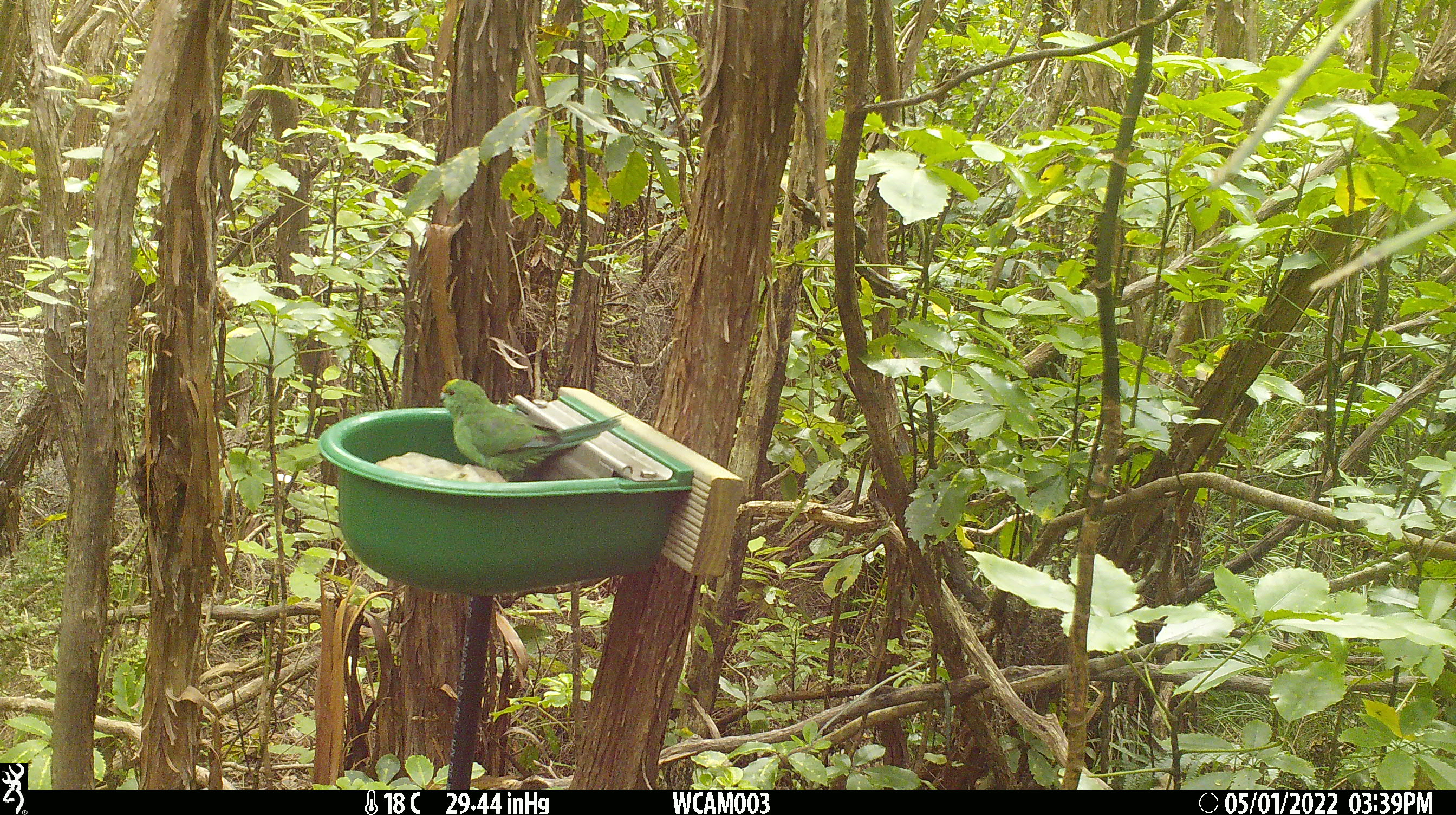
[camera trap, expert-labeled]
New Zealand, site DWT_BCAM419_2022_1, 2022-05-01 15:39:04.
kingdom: Animalia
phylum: Chordata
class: Aves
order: Psittaciformes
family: Psittaculidae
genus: Cyanoramphus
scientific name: Cyanoramphus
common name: parakeet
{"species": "parakeet (Cyanoramphus)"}